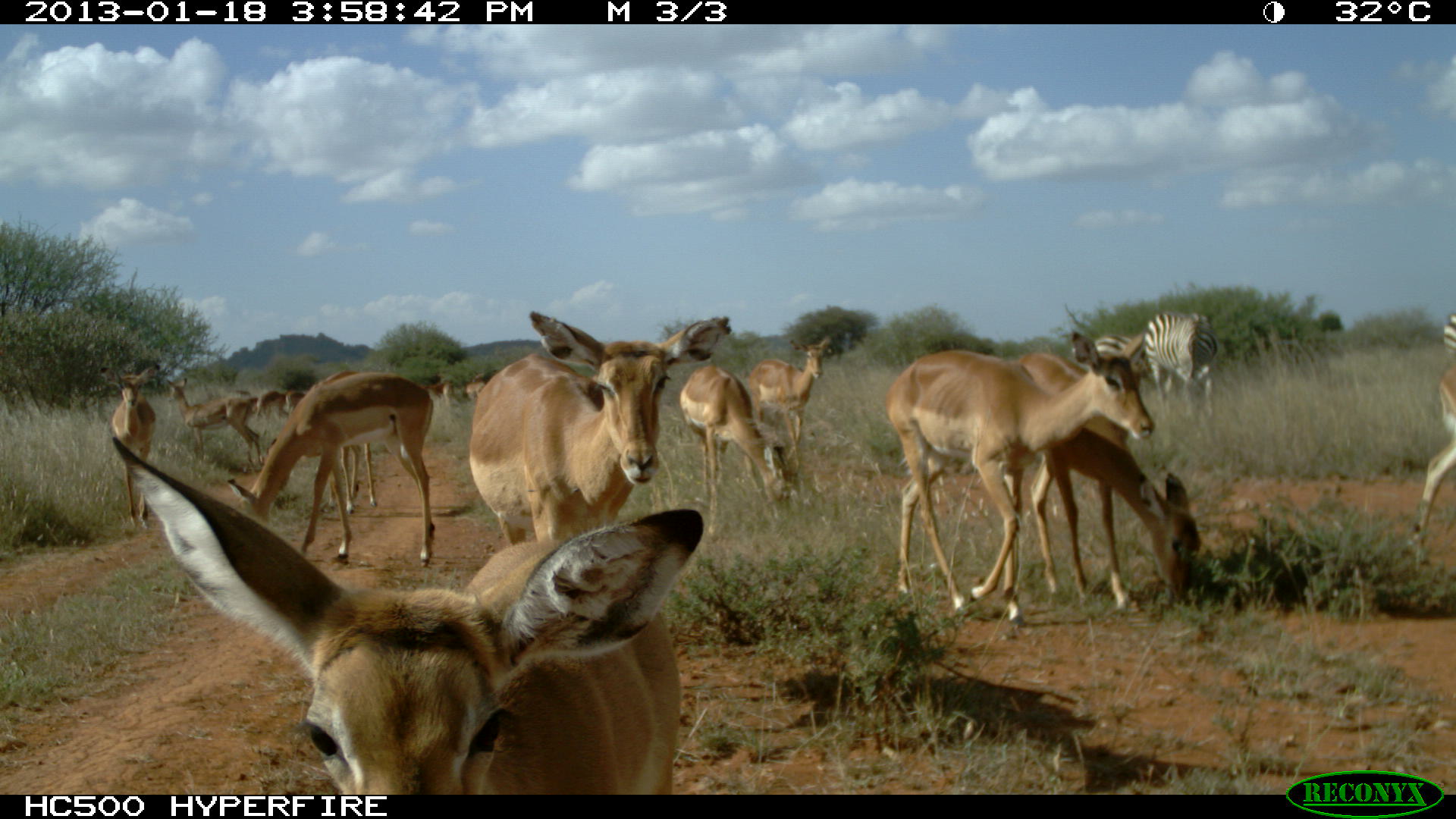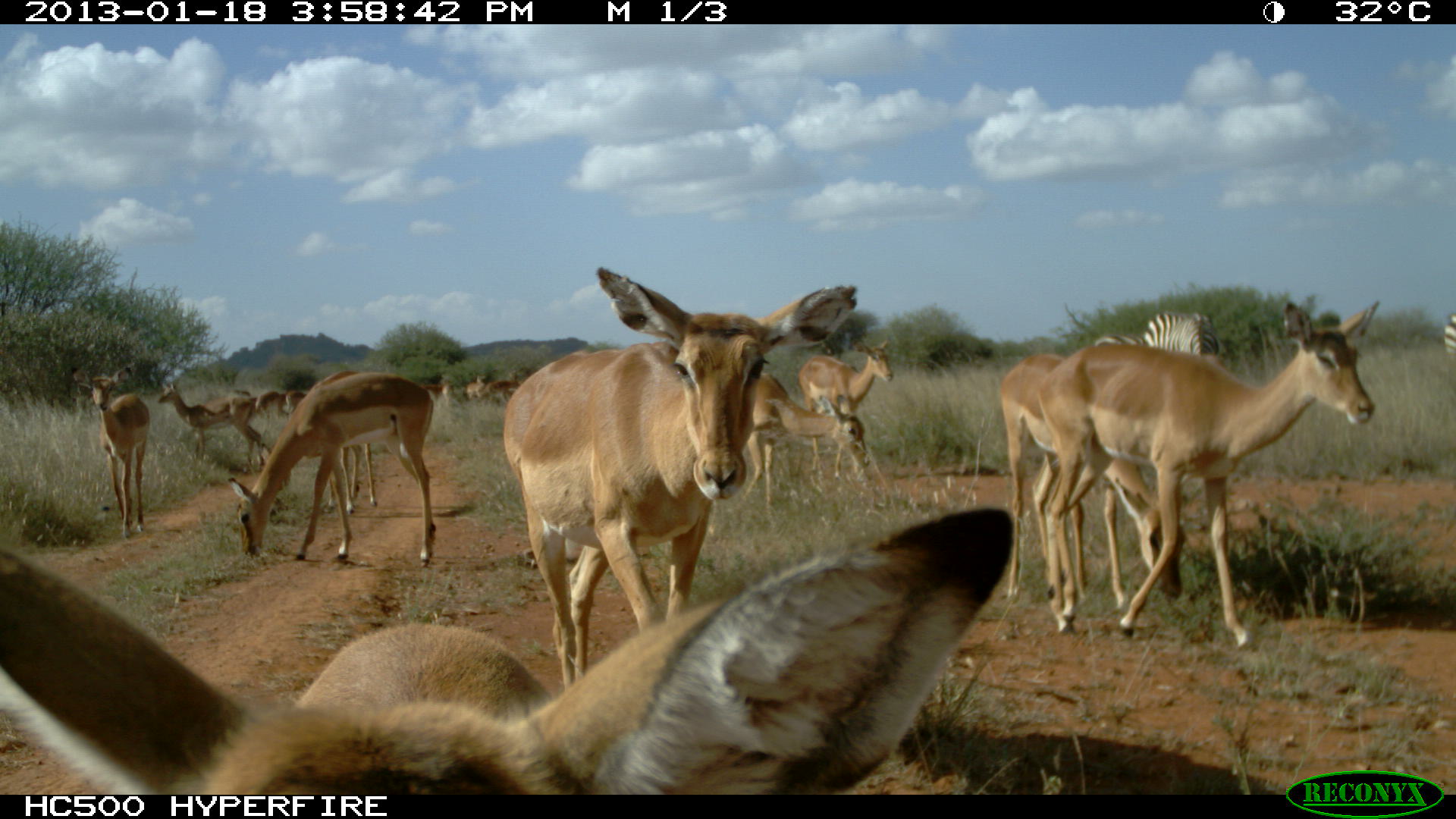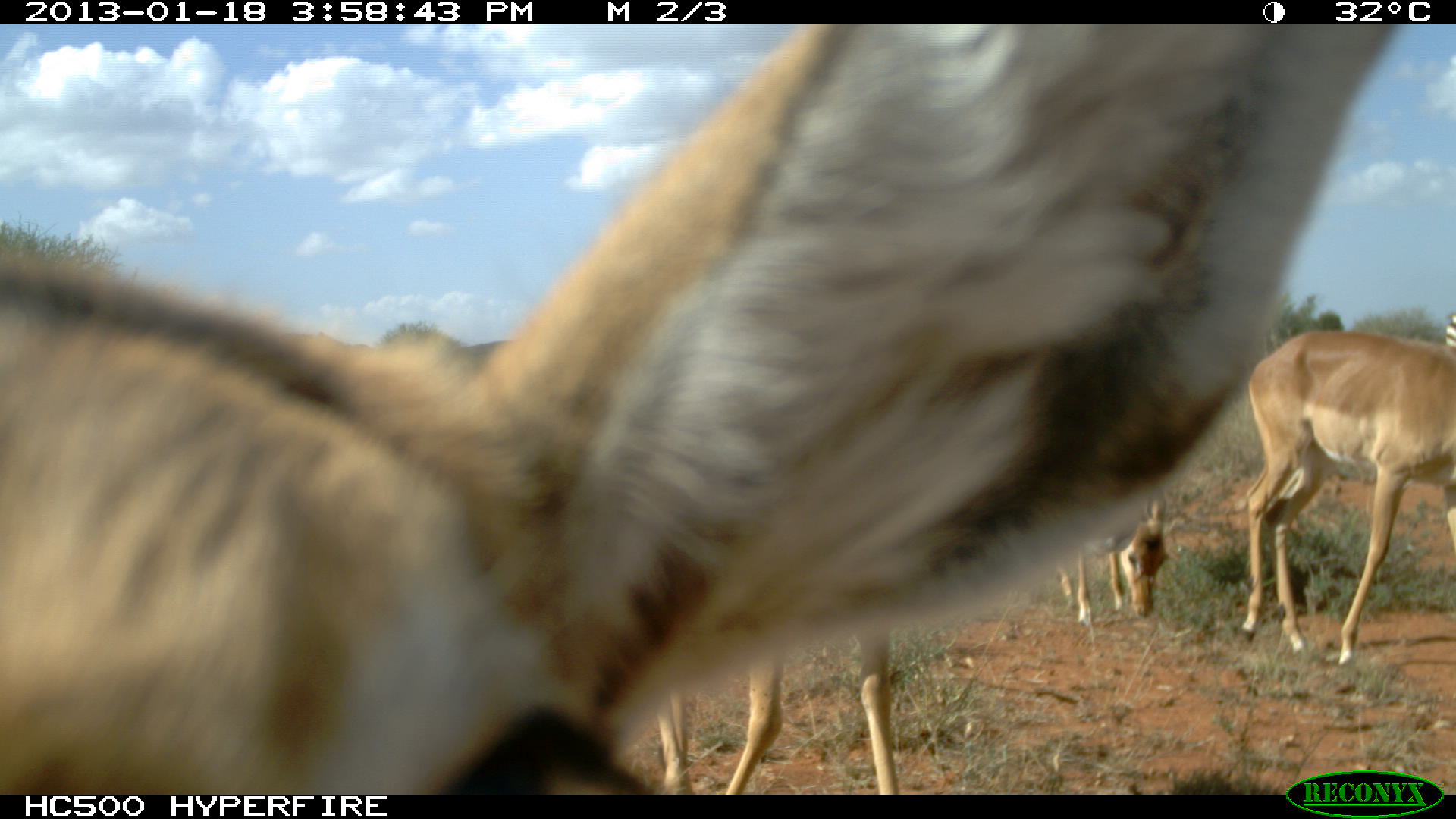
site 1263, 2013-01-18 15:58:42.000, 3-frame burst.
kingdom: Animalia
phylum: Chordata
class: Mammalia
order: Perissodactyla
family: Equidae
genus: Equus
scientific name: Equus quagga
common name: plains zebra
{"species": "Equus quagga (plains zebra)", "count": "2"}